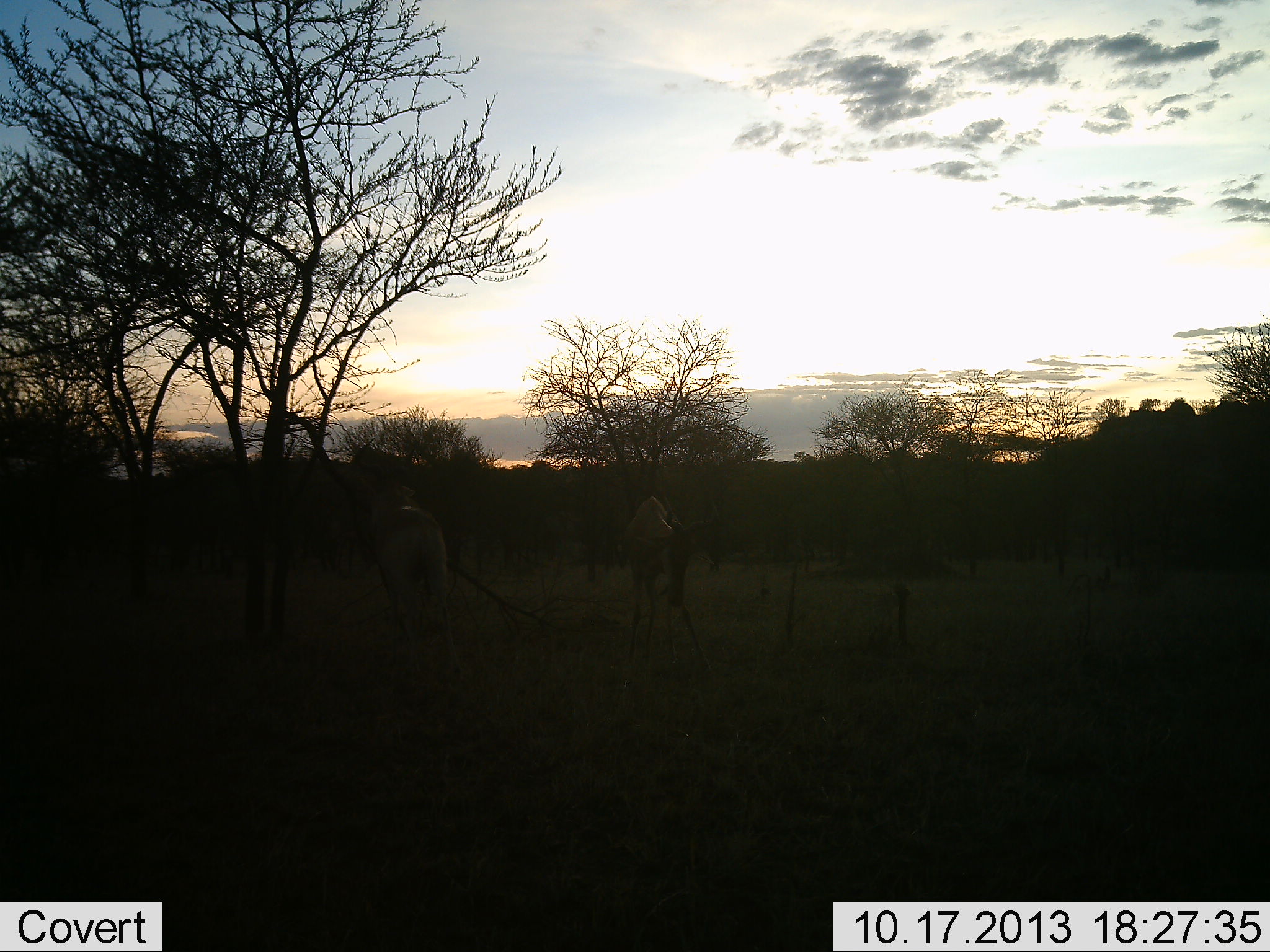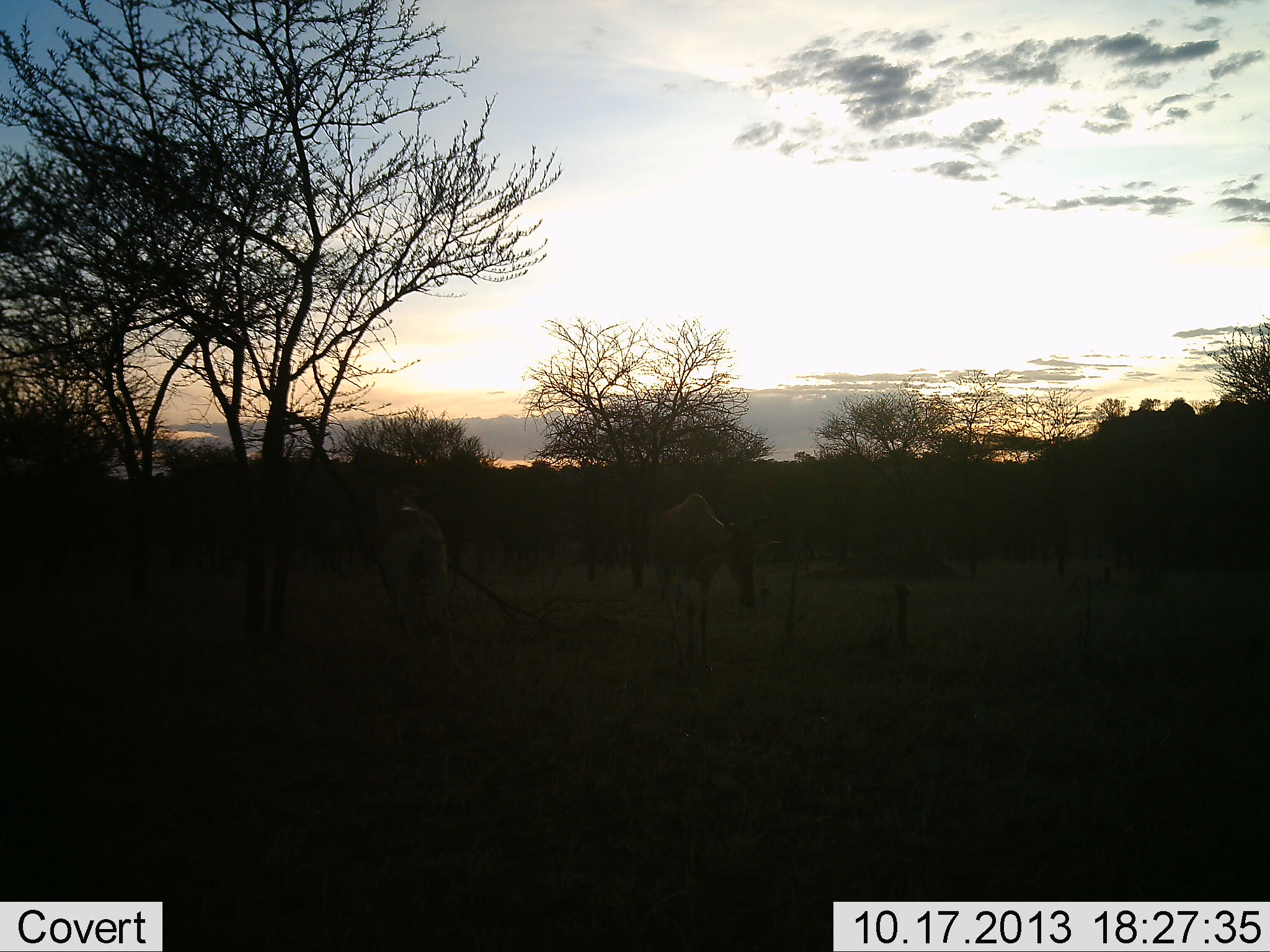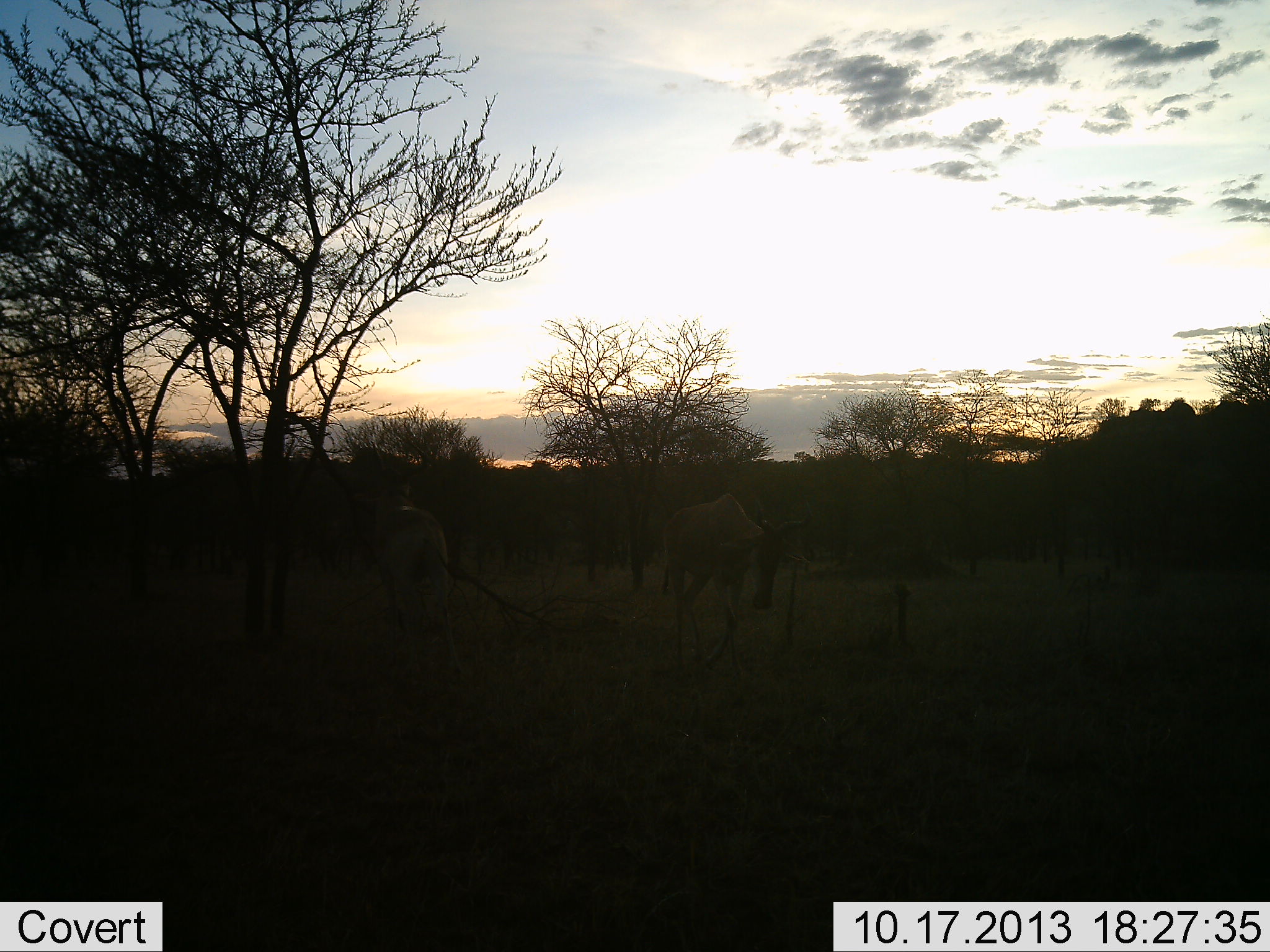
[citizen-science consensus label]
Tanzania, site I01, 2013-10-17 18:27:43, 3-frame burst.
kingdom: Animalia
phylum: Chordata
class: Mammalia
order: Artiodactyla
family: Bovidae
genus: Alcelaphus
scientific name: Alcelaphus buselaphus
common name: hartebeest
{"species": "hartebeest (Alcelaphus buselaphus)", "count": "2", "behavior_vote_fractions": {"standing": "50%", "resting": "0%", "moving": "70%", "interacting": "0%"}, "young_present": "0%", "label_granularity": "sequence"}